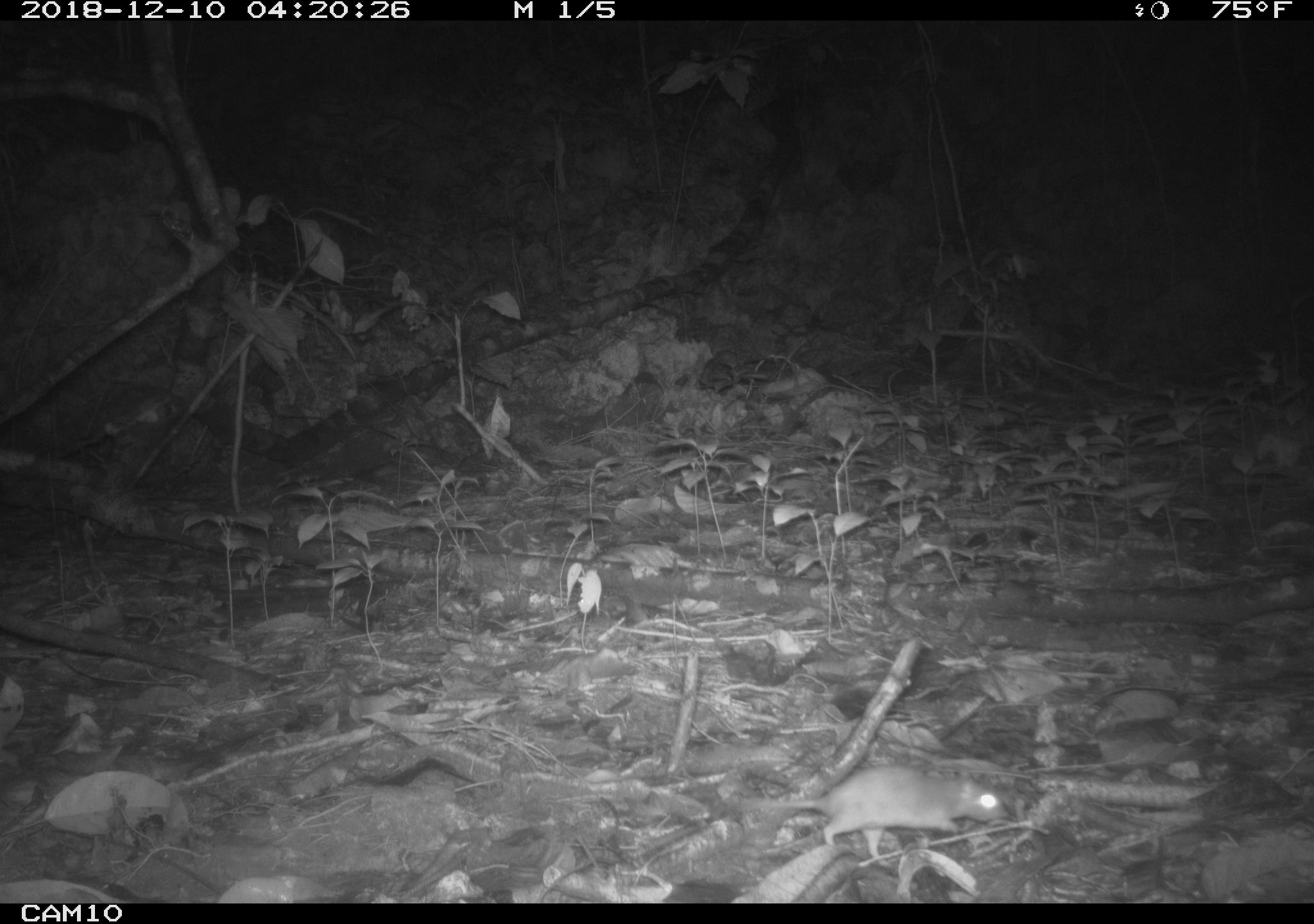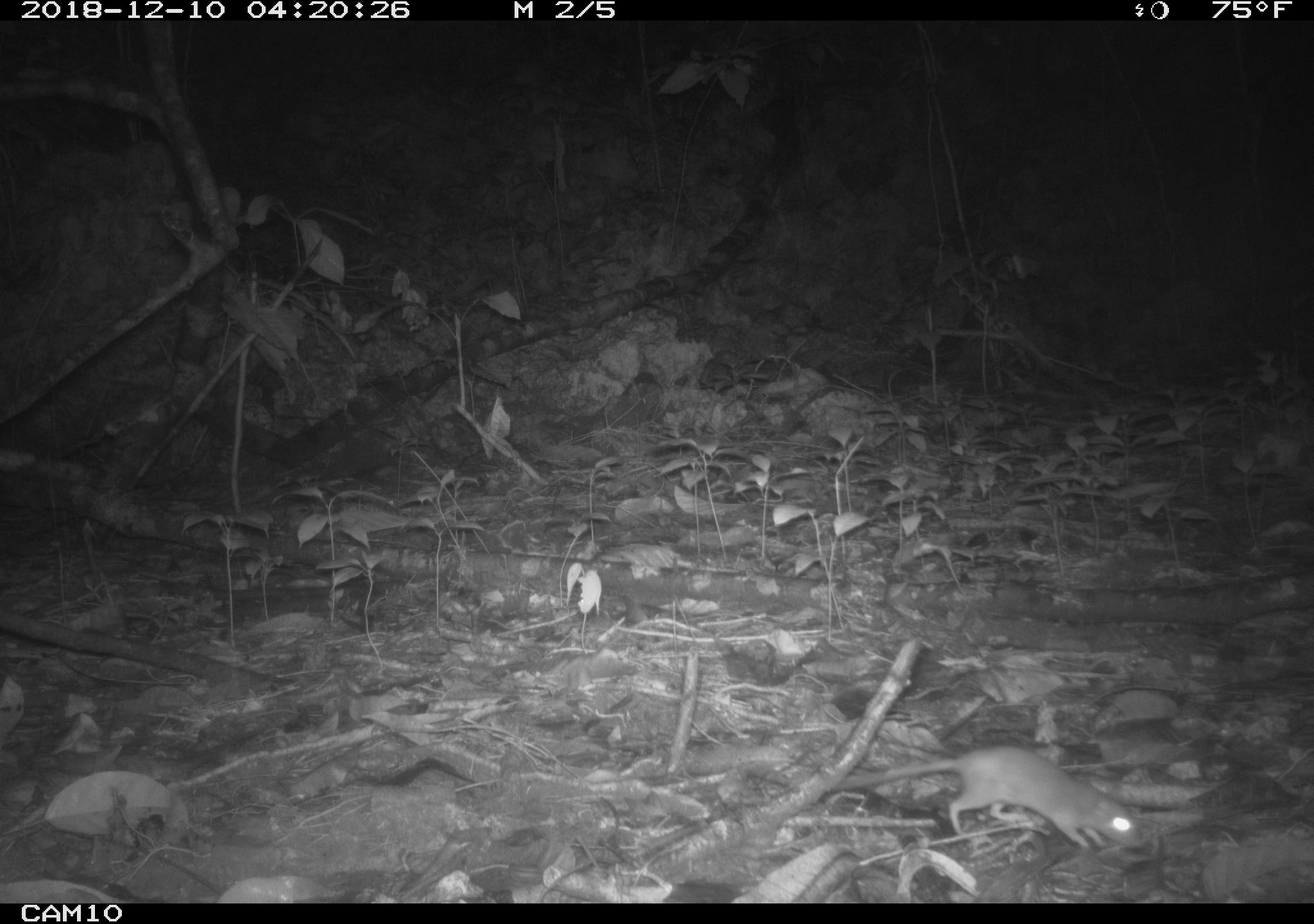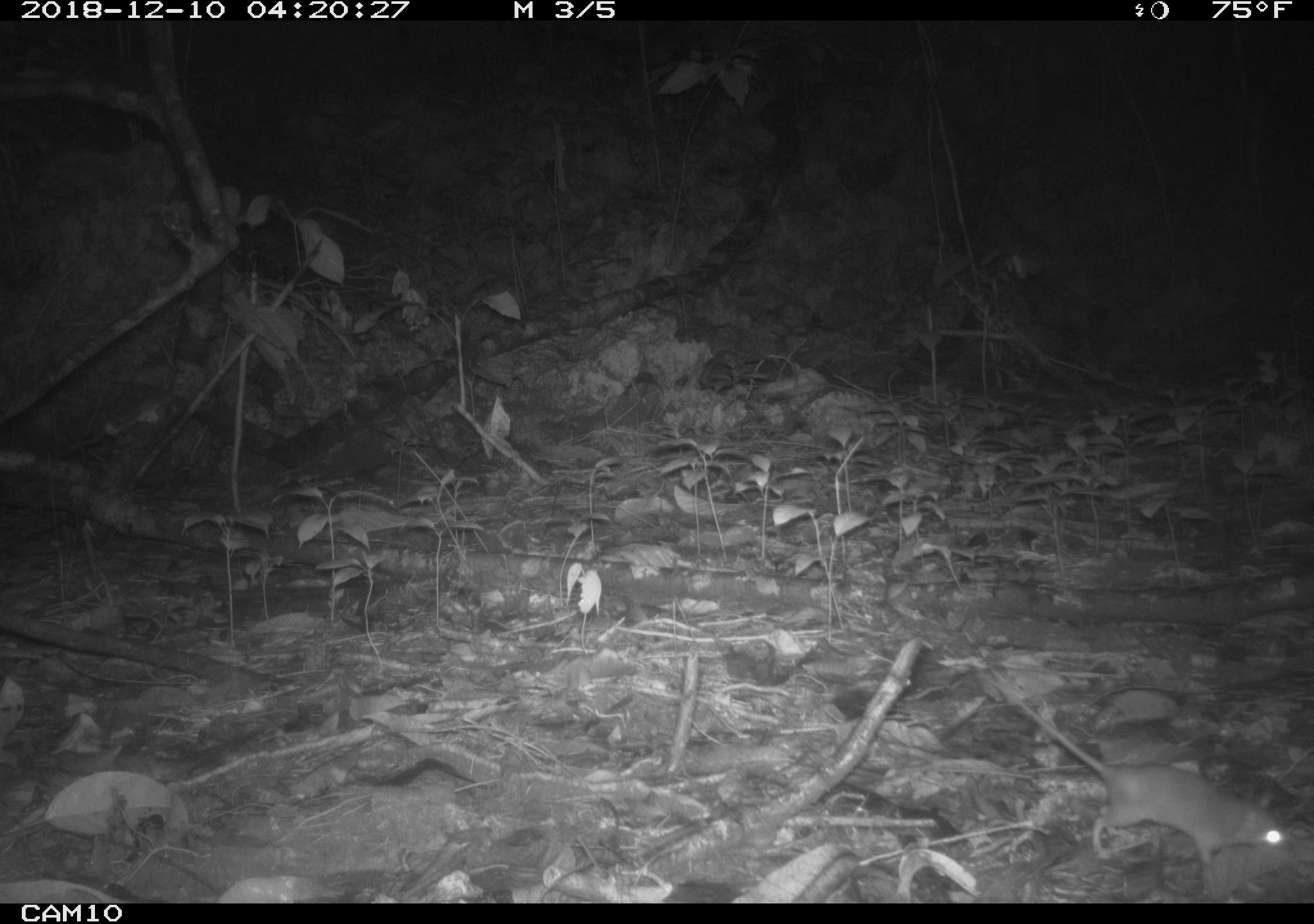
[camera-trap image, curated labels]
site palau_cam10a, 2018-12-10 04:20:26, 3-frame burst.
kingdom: Animalia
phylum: Chordata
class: Mammalia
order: Rodentia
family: Muridae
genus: Rattus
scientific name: Rattus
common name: rat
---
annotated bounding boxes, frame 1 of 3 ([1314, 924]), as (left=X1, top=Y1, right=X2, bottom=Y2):
rat: (left=685, top=765, right=1004, bottom=865)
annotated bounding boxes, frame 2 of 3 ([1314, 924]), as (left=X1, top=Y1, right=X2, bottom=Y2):
rat: (left=826, top=744, right=1143, bottom=856)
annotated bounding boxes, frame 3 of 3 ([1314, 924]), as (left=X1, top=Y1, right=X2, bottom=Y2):
rat: (left=1004, top=696, right=1299, bottom=893)